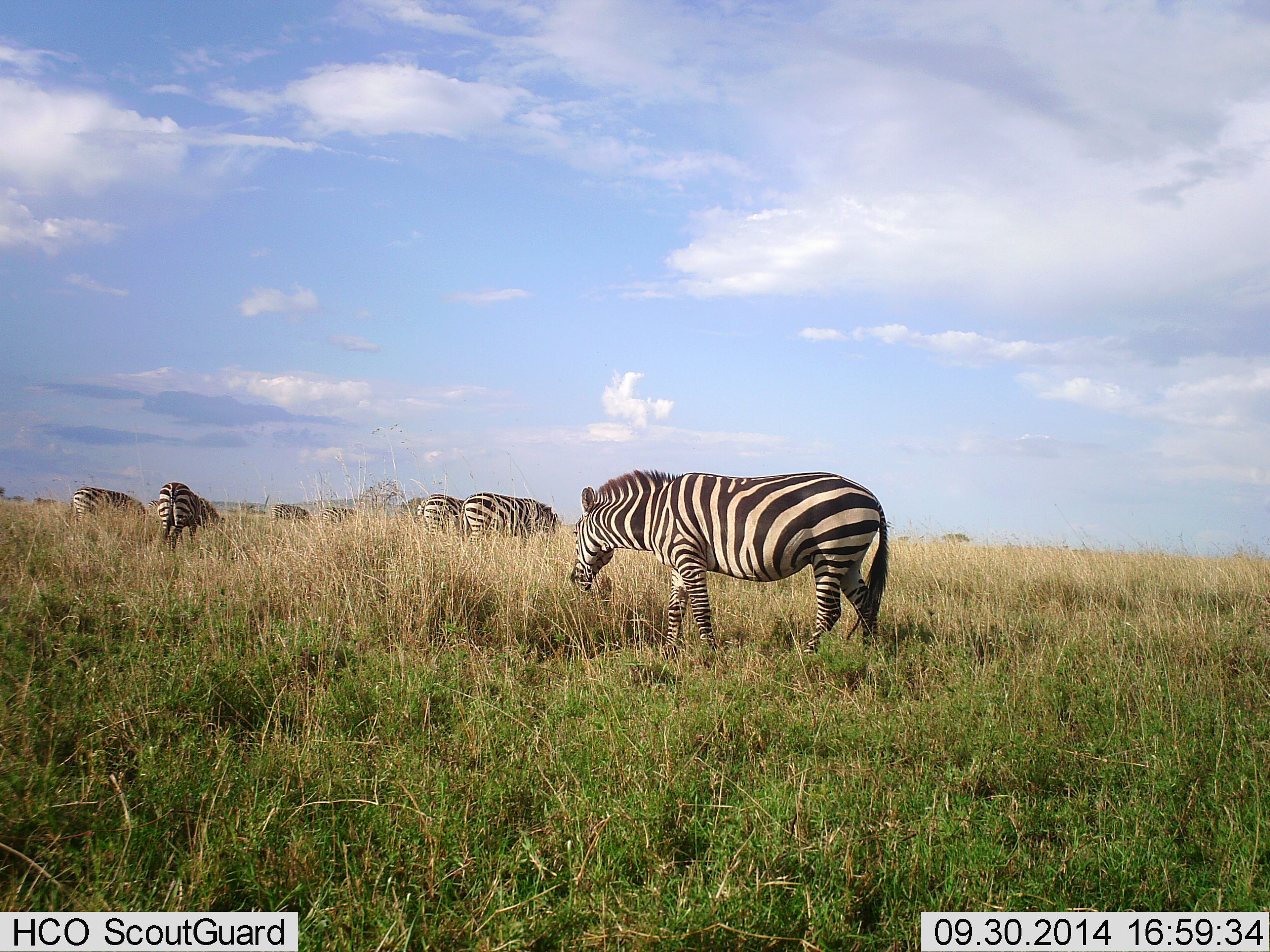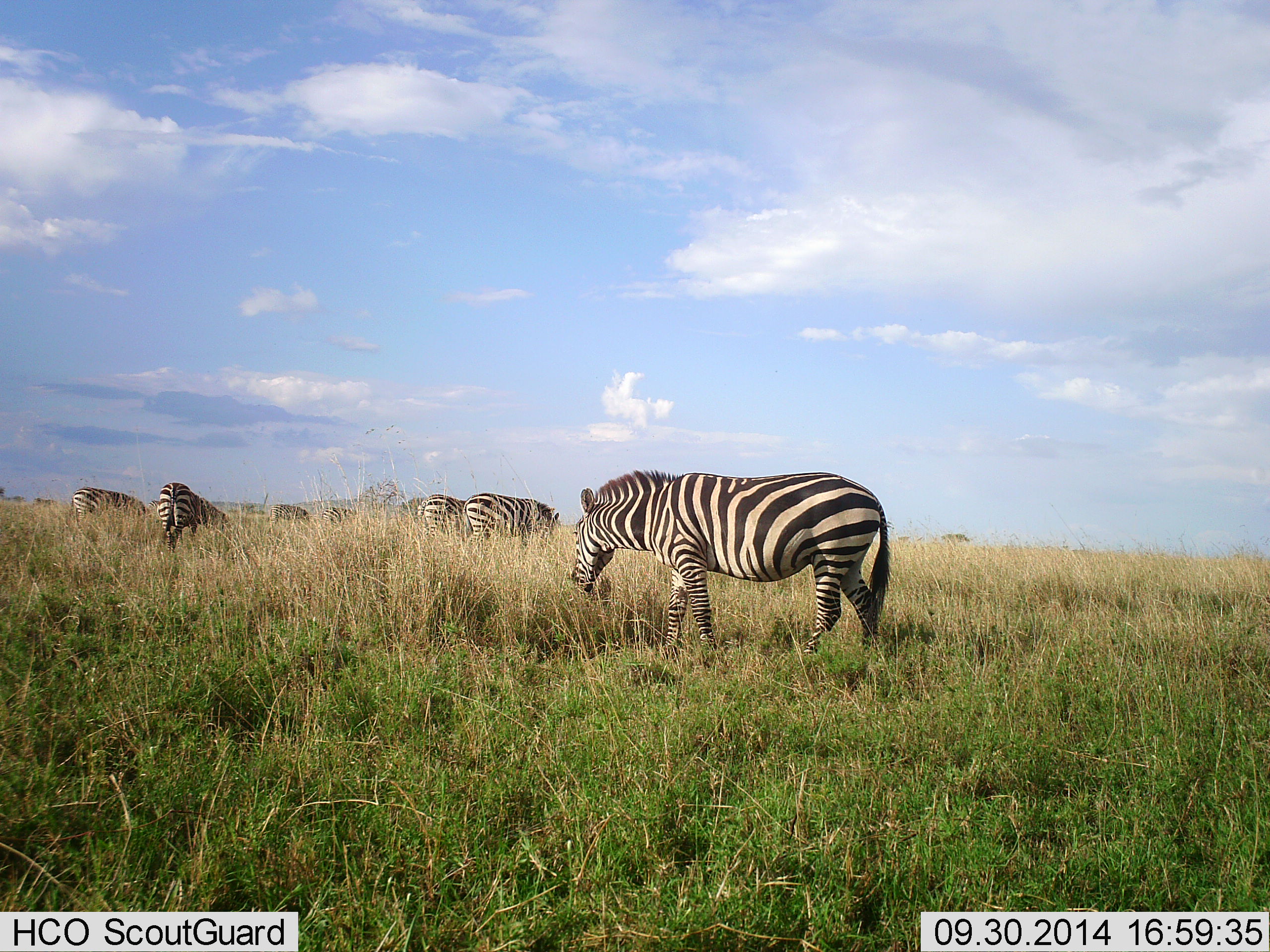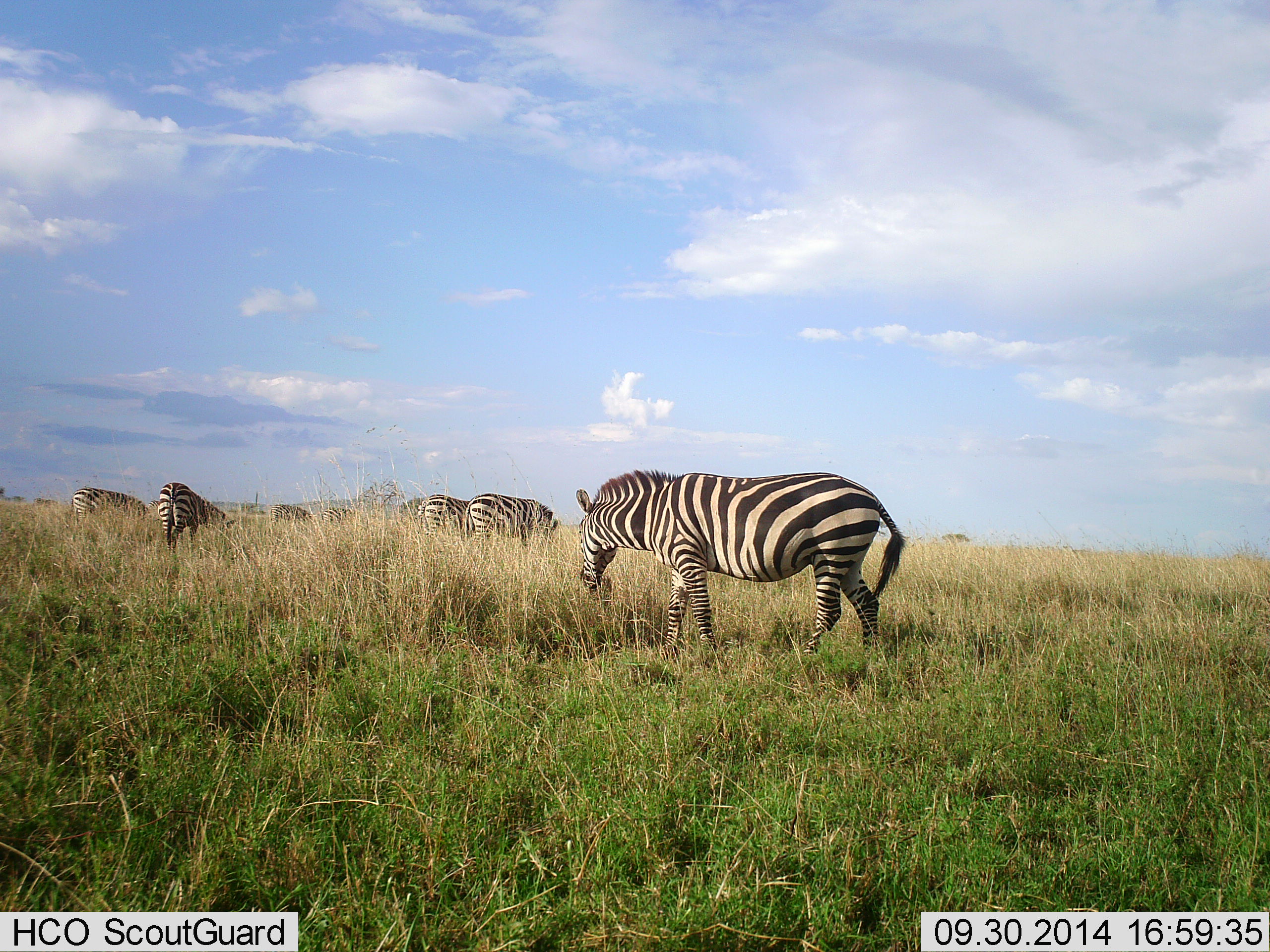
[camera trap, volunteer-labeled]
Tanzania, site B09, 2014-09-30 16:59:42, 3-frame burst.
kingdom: Animalia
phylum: Chordata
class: Mammalia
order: Perissodactyla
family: Equidae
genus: Equus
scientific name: Equus quagga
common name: plains zebra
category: zebra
Zebra (plains zebra) (Equus quagga), count 7. Behavior (volunteer vote fractions): standing 40%, resting 0%, moving 0%, interacting 0%. Young present (vote fraction): 0%. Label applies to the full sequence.